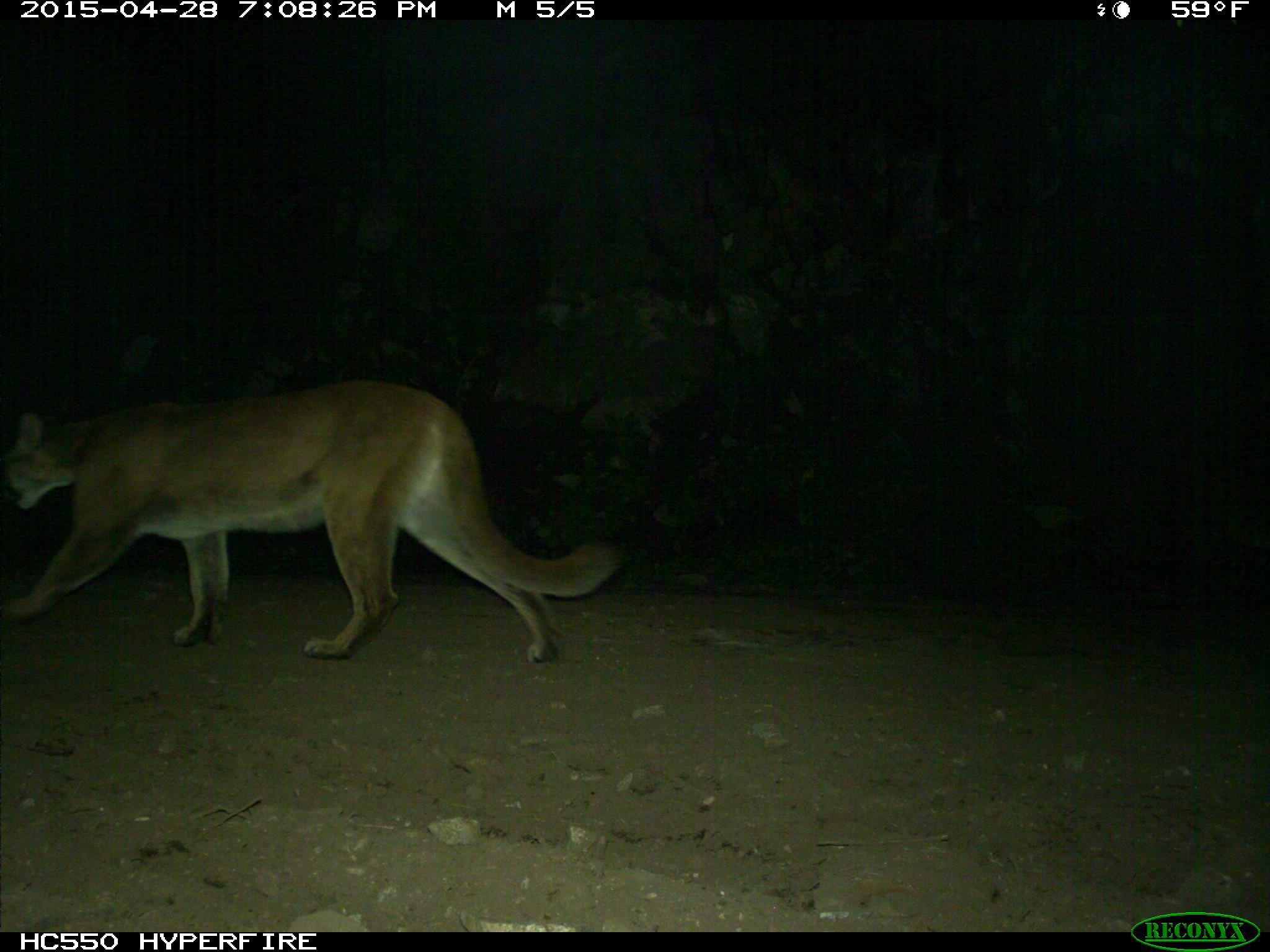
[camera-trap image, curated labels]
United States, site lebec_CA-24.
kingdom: Animalia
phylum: Chordata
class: Mammalia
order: Carnivora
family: Felidae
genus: Puma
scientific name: Puma concolor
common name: mountain lion